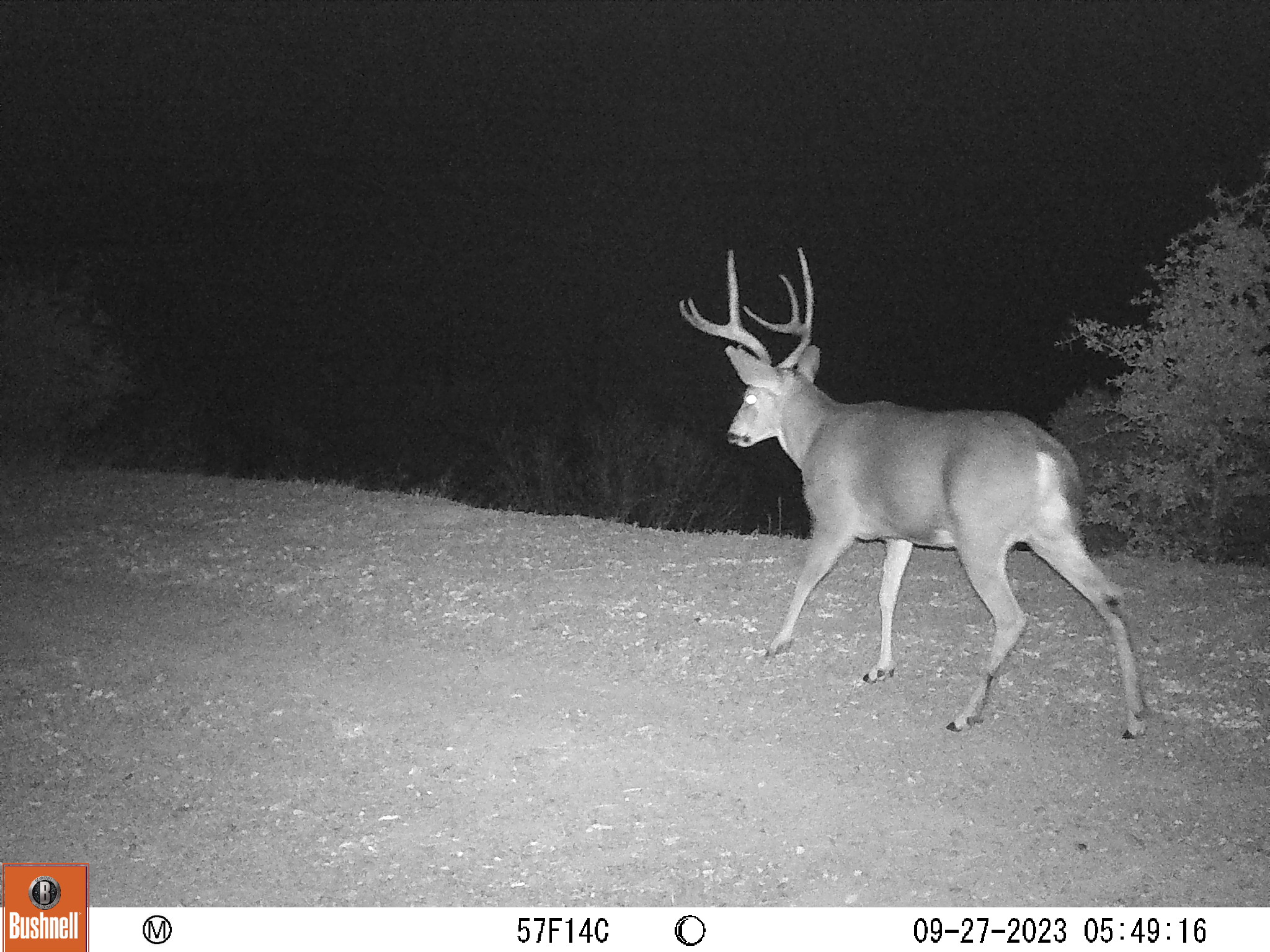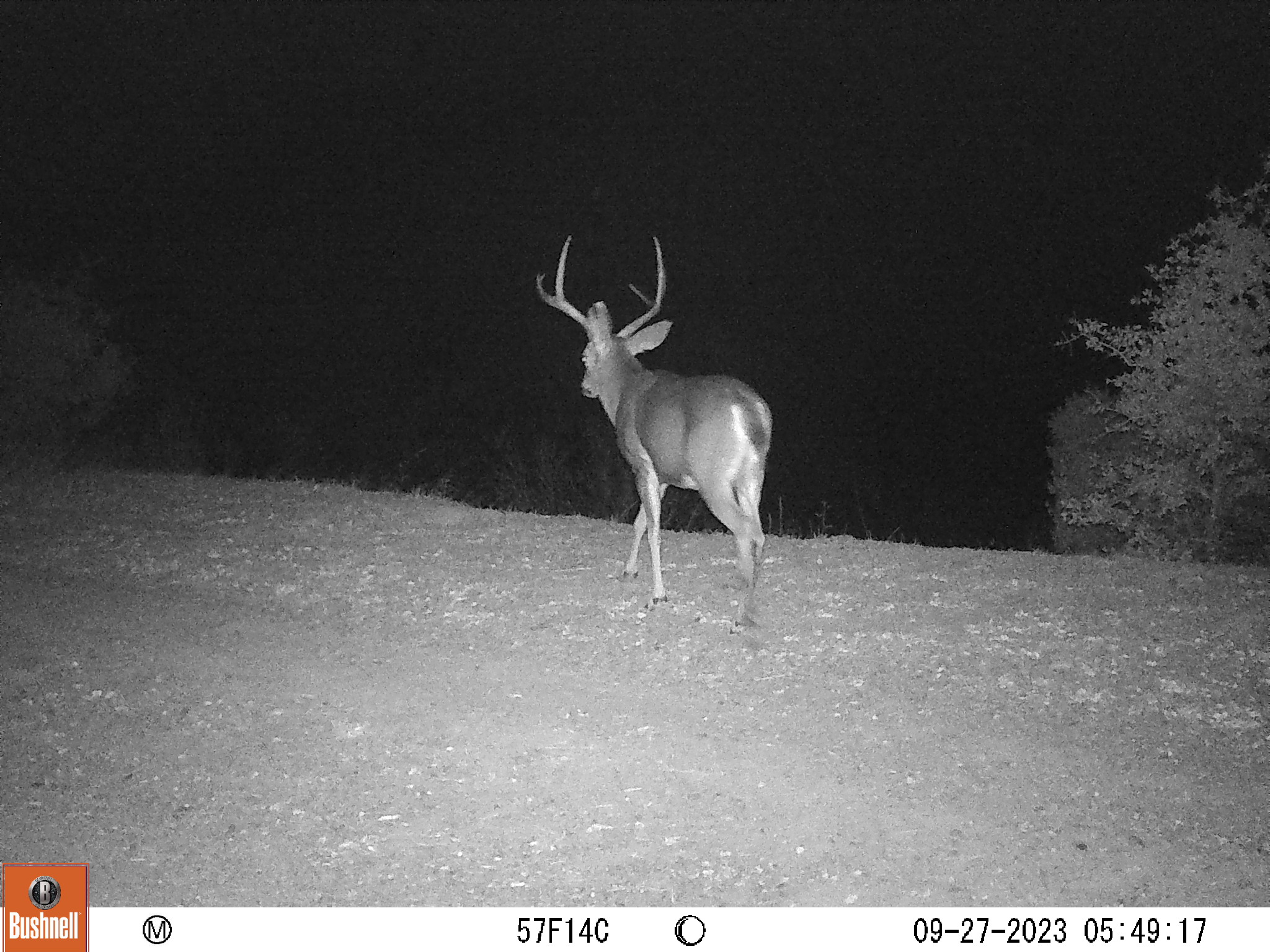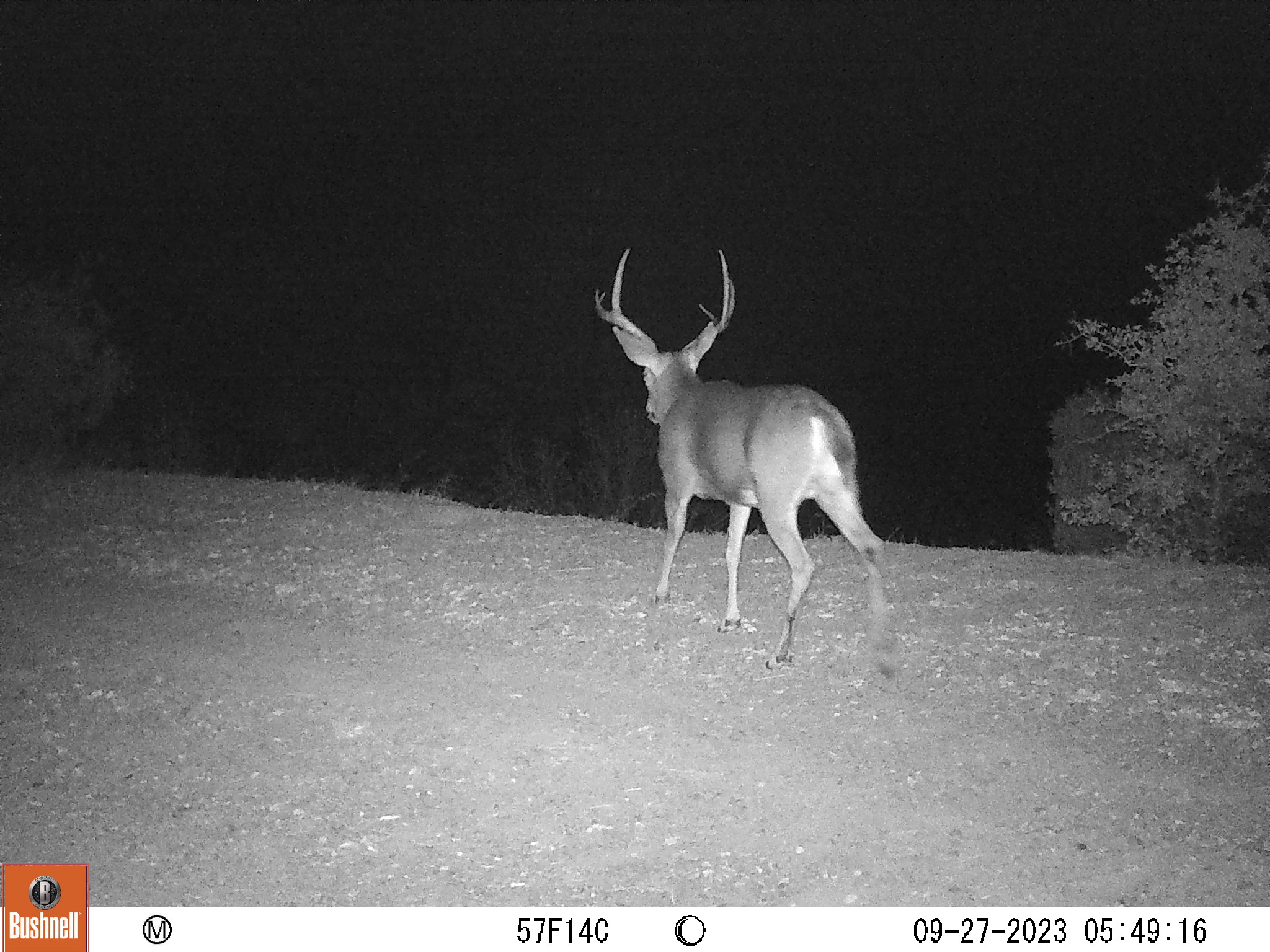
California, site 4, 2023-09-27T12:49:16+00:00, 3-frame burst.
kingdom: Animalia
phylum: Chordata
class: Mammalia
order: Artiodactyla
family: Cervidae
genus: Odocoileus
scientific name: Odocoileus hemionus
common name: mule deer